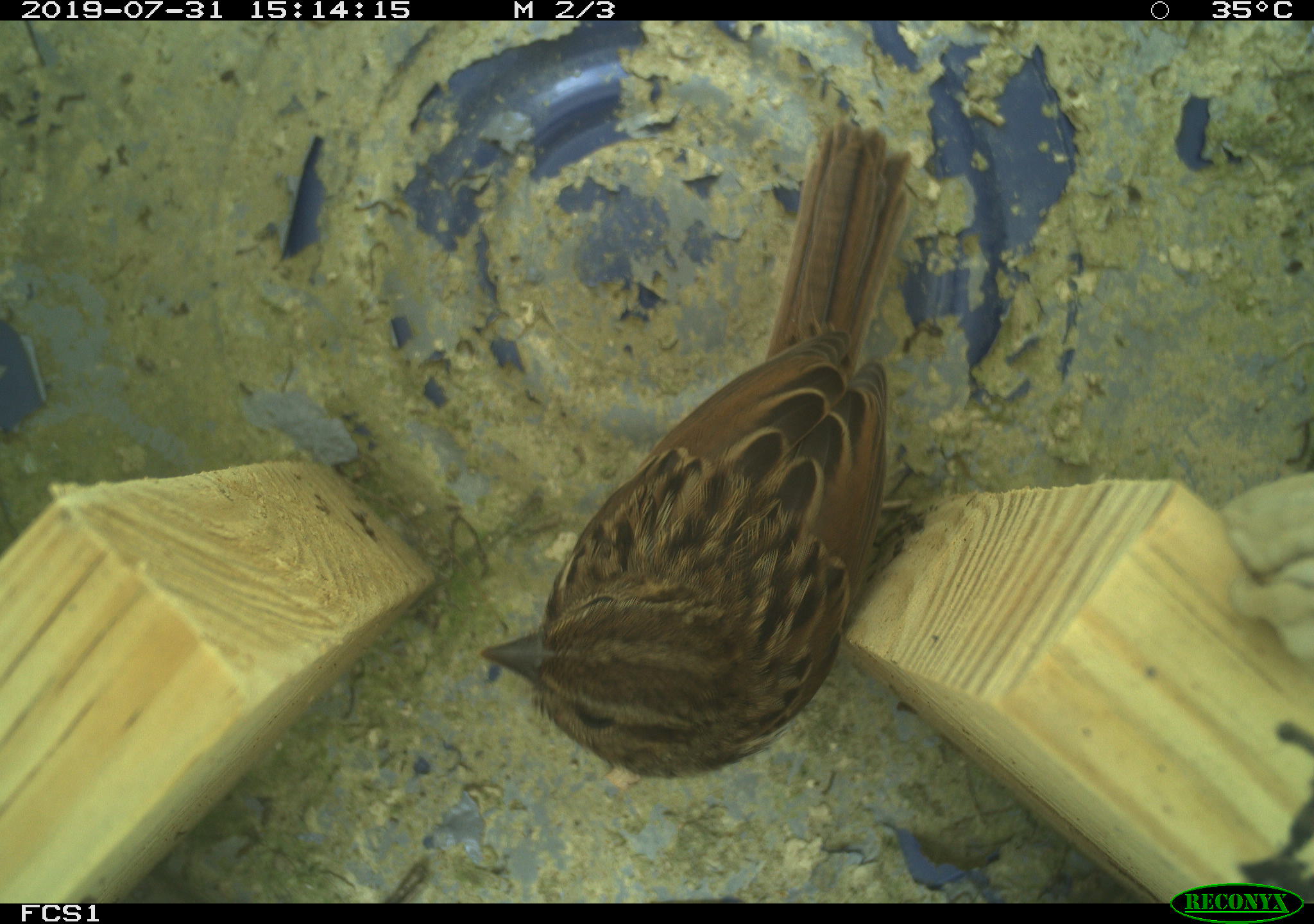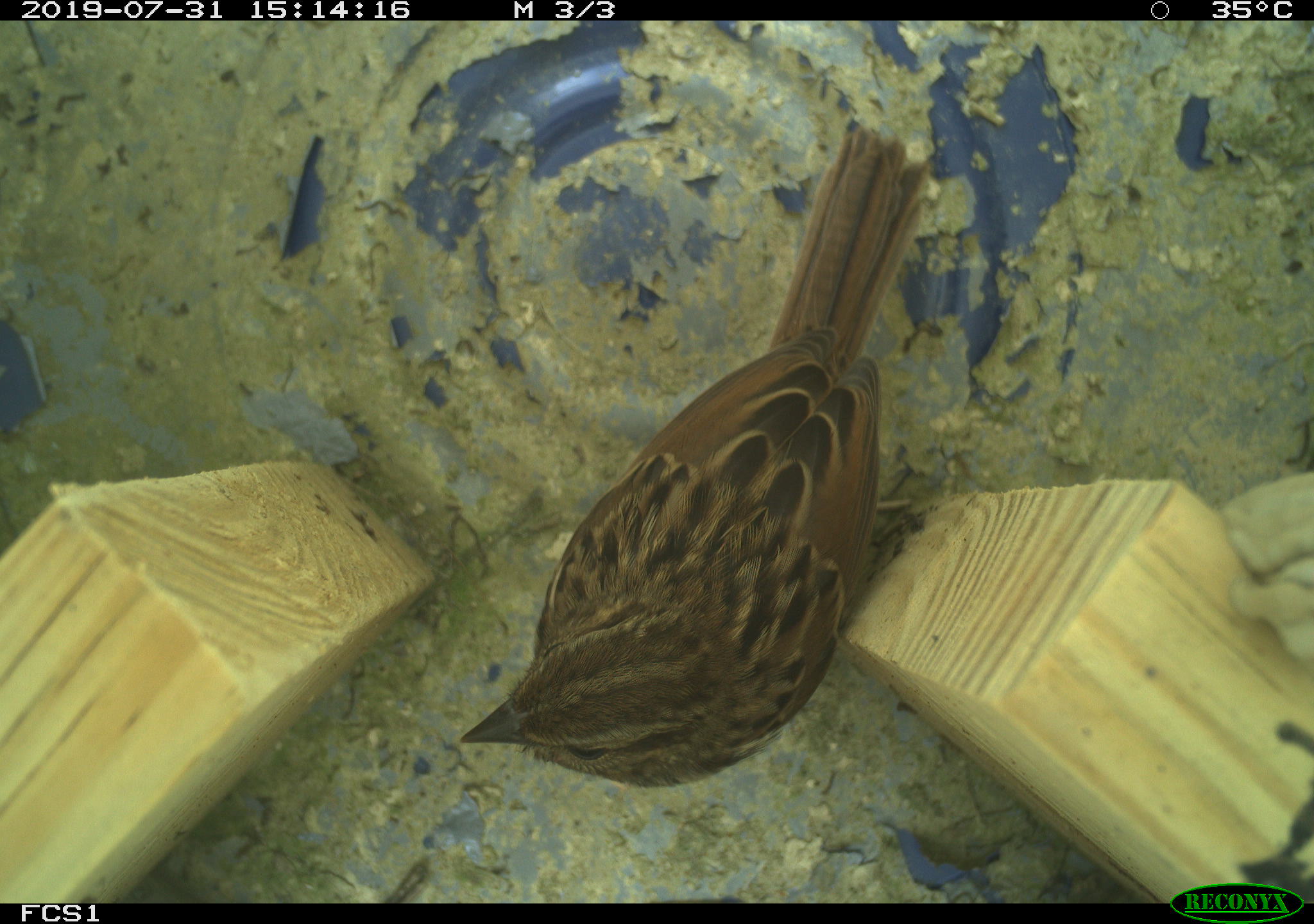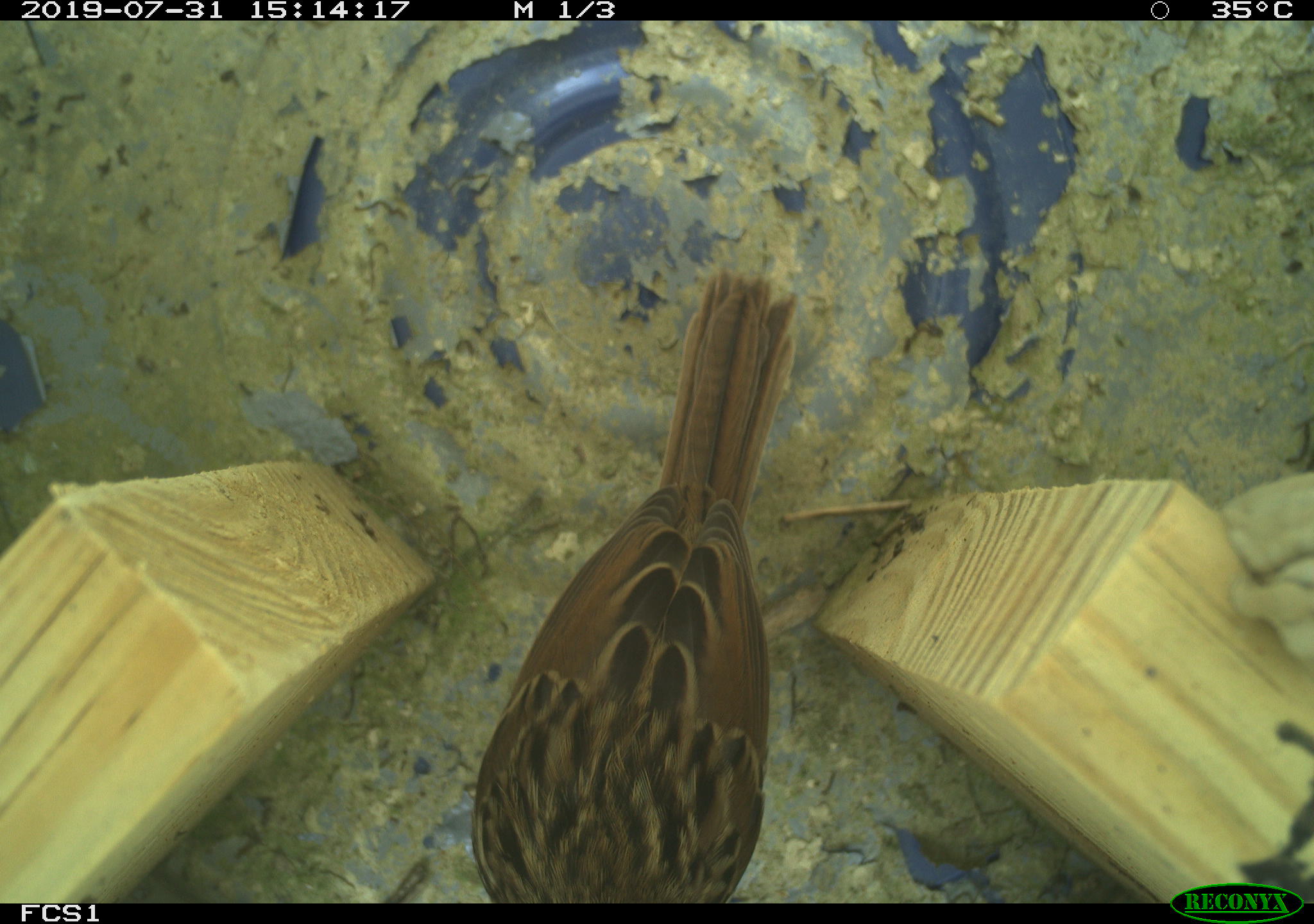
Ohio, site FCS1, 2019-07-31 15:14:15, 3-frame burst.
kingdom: Animalia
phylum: Chordata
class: Aves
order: Passeriformes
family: Passerellidae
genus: Melospiza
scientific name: Melospiza melodia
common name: song sparrow